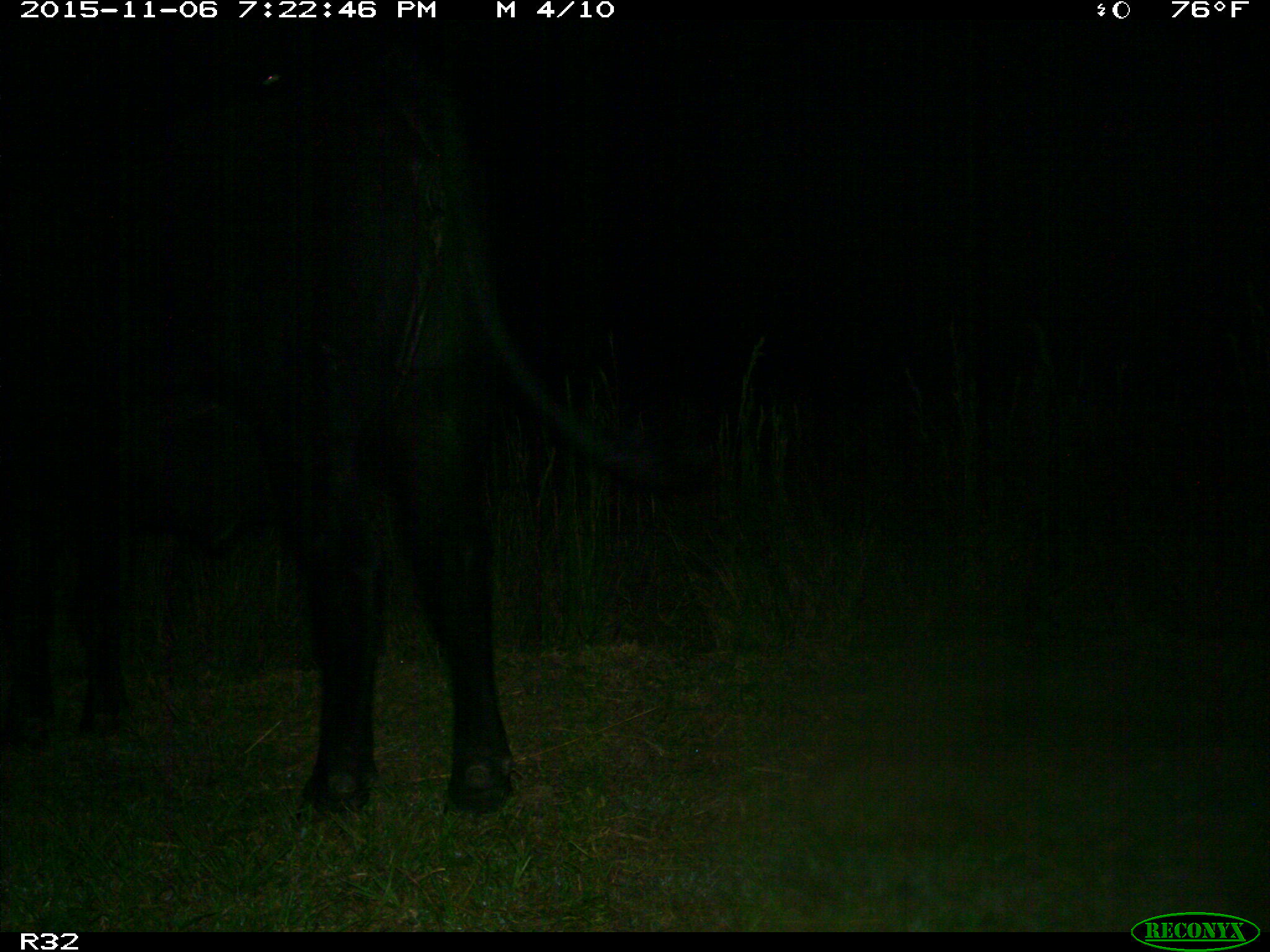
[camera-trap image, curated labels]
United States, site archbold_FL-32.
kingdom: Animalia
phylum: Chordata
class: Mammalia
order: Artiodactyla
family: Bovidae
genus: Bos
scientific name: Bos taurus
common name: domestic cow